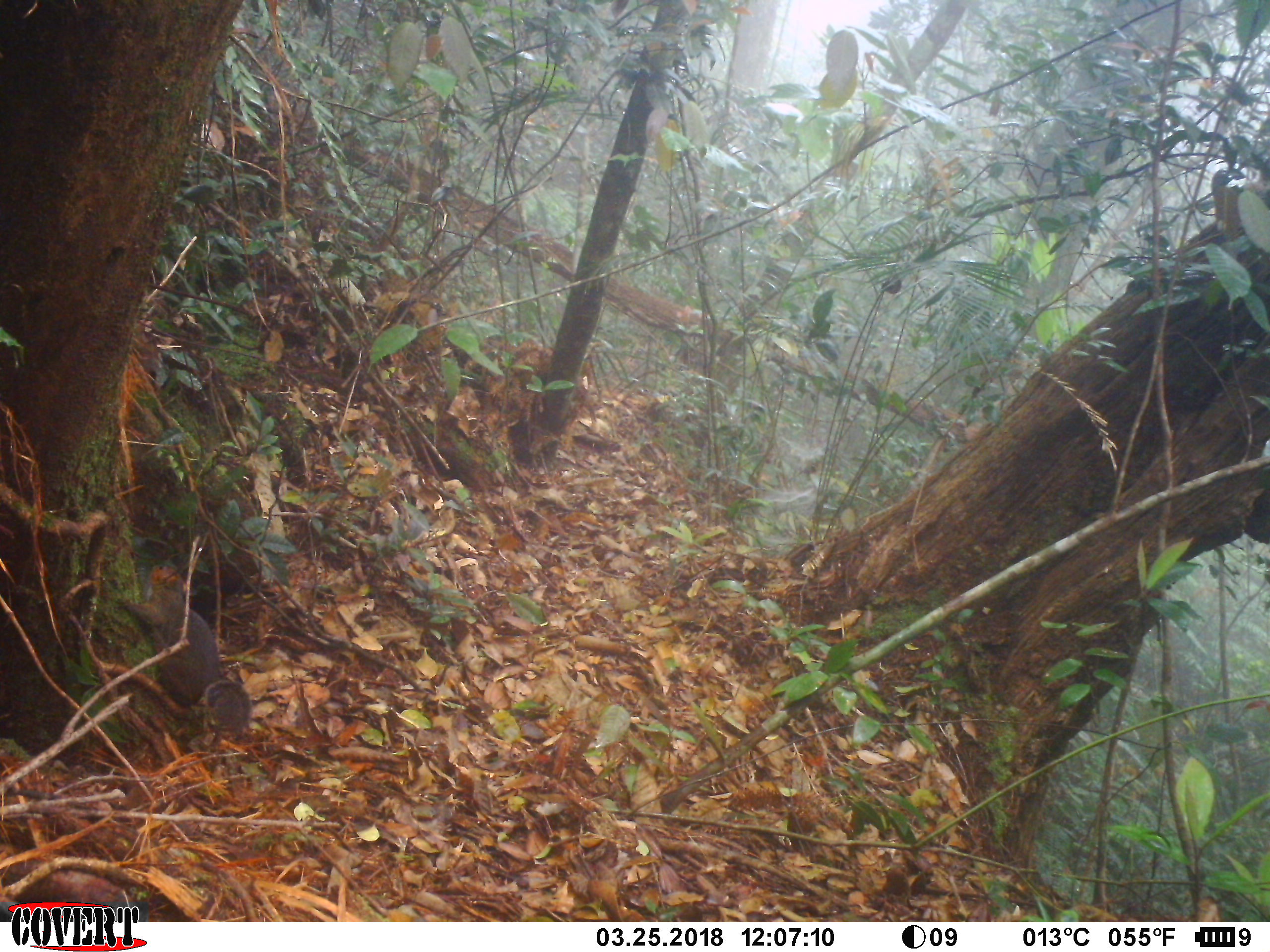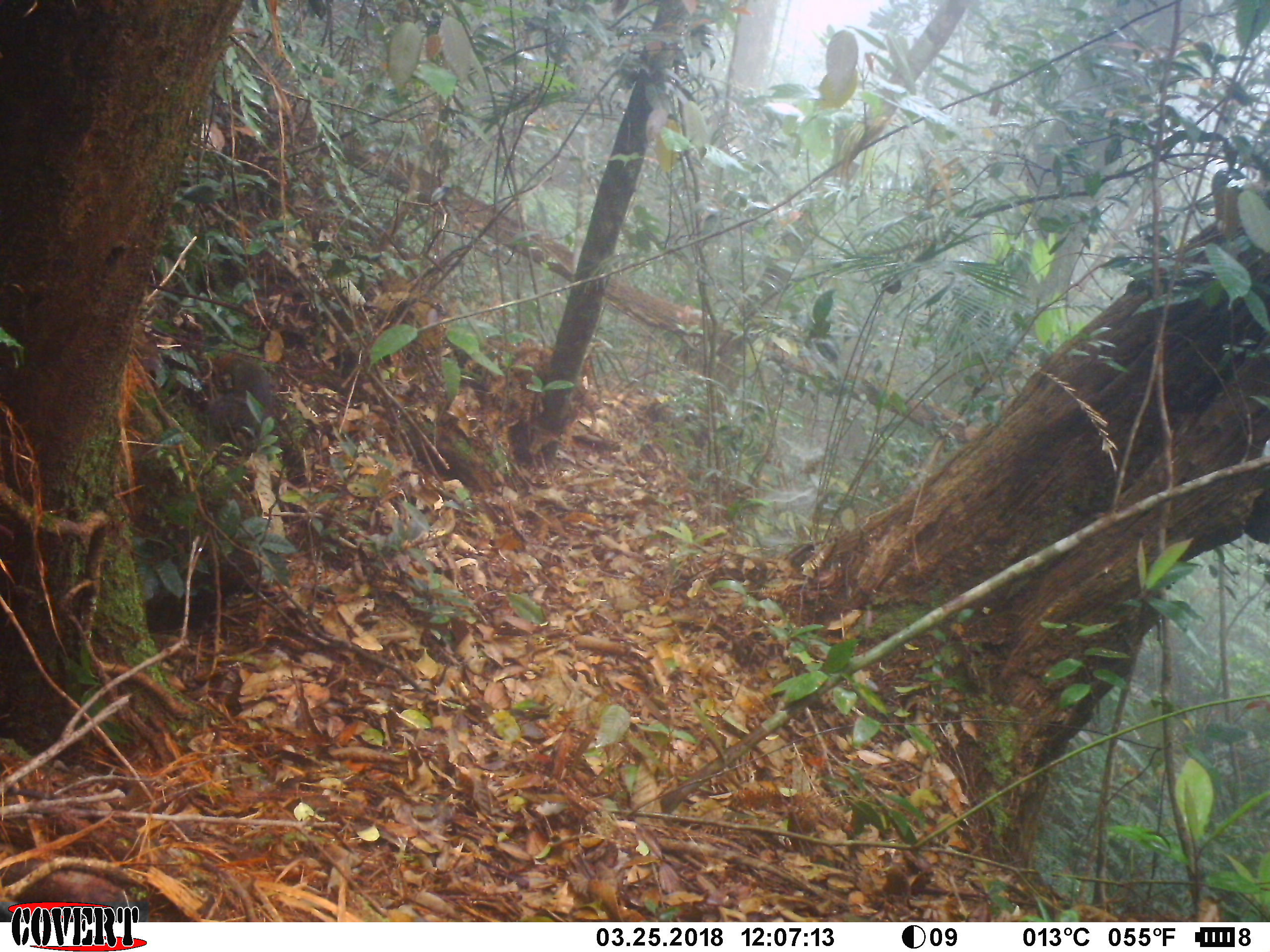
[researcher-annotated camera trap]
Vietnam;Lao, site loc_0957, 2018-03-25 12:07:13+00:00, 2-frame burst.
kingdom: Animalia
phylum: Chordata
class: Mammalia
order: Rodentia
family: Sciuridae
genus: Dremomys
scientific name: Dremomys rufigenis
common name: red-cheeked squirrel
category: red cheeked squirrel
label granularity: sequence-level